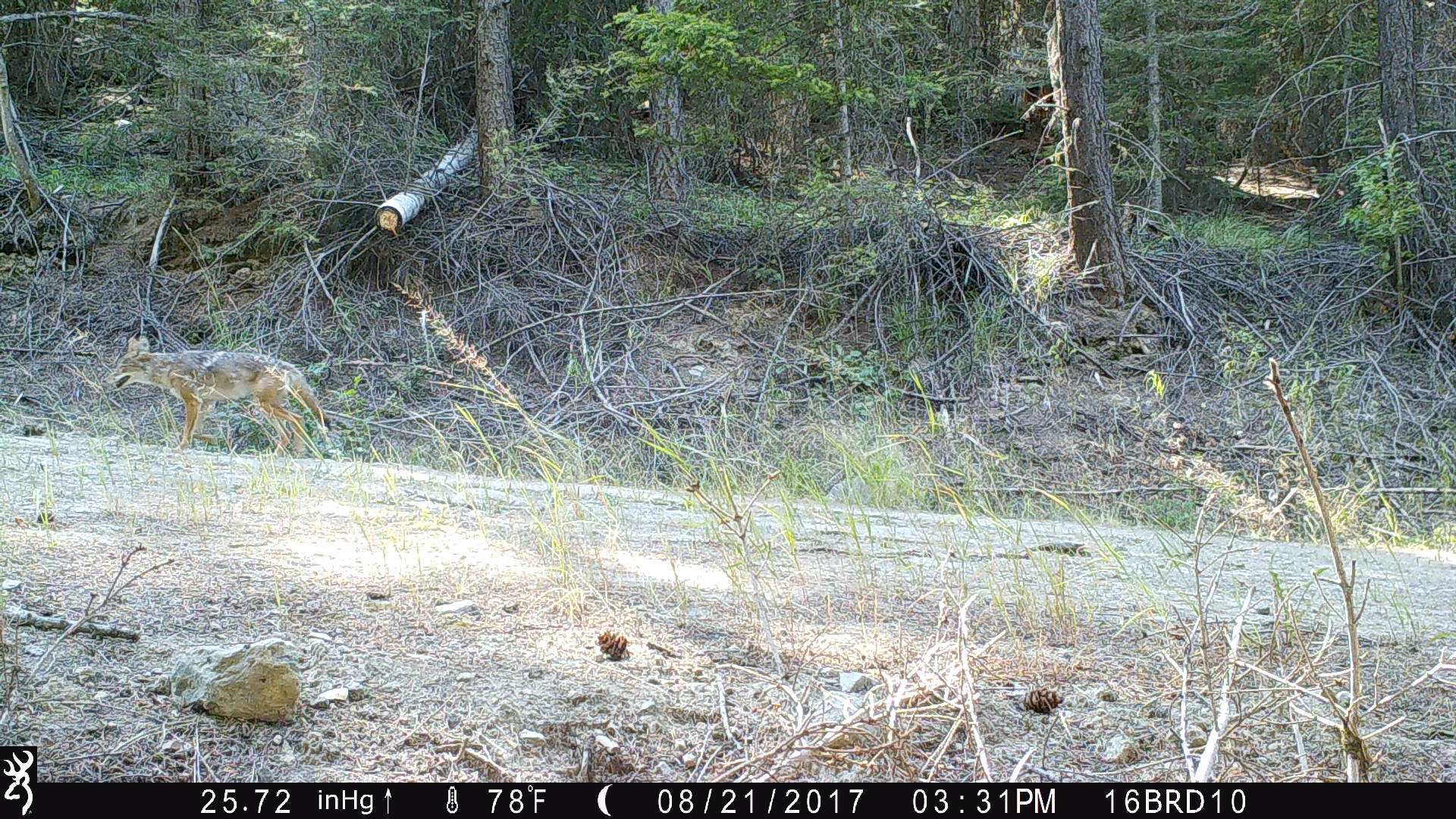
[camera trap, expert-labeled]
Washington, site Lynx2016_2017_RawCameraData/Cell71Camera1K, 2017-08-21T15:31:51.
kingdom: Animalia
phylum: Chordata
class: Mammalia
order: Carnivora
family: Canidae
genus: Canis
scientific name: Canis latrans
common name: coyote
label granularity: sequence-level